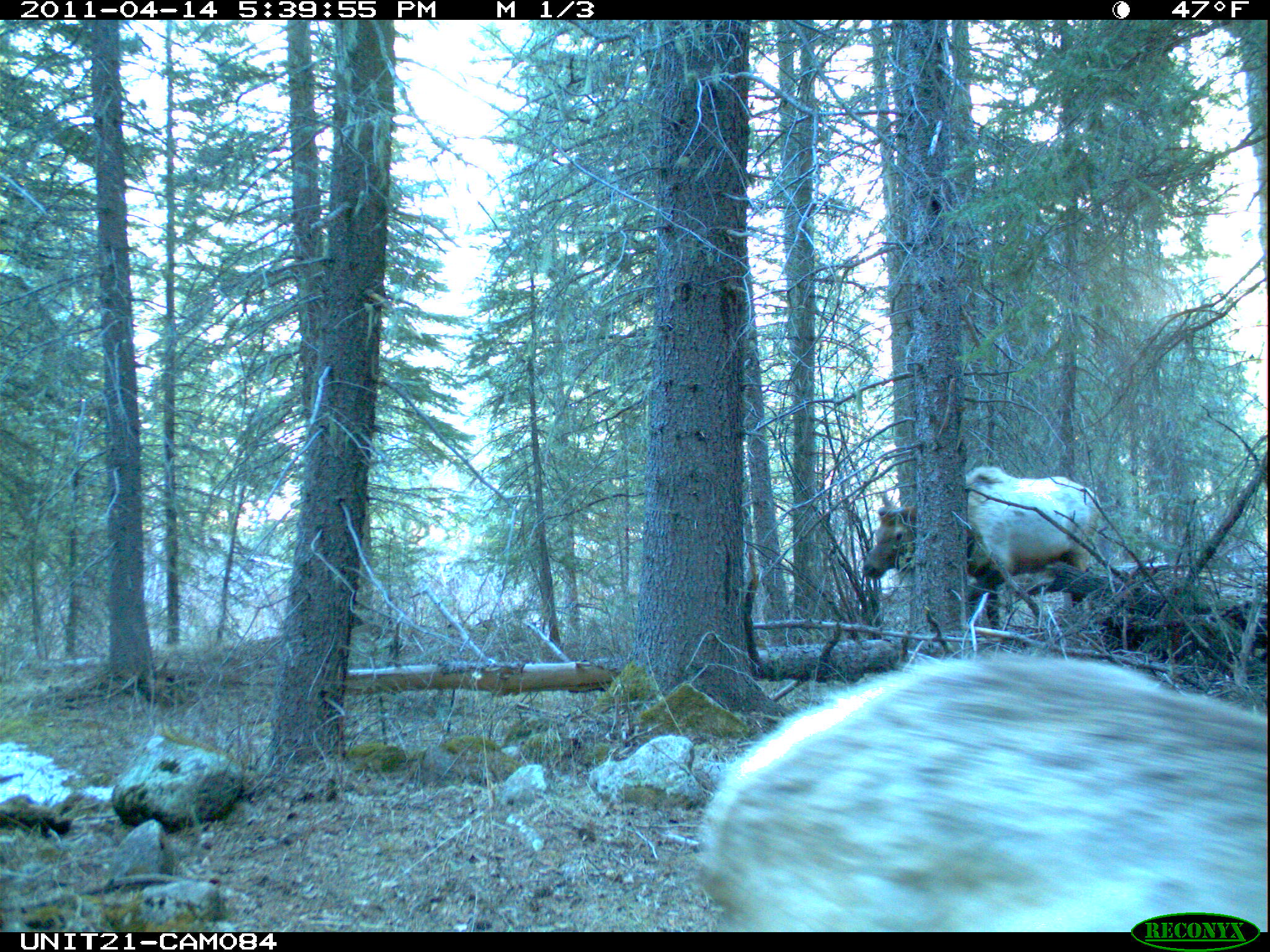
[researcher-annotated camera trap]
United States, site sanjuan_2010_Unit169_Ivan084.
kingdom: Animalia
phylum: Chordata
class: Mammalia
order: Artiodactyla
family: Cervidae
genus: Cervus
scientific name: Cervus elaphus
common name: red deer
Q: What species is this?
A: Cervus elaphus (red deer).